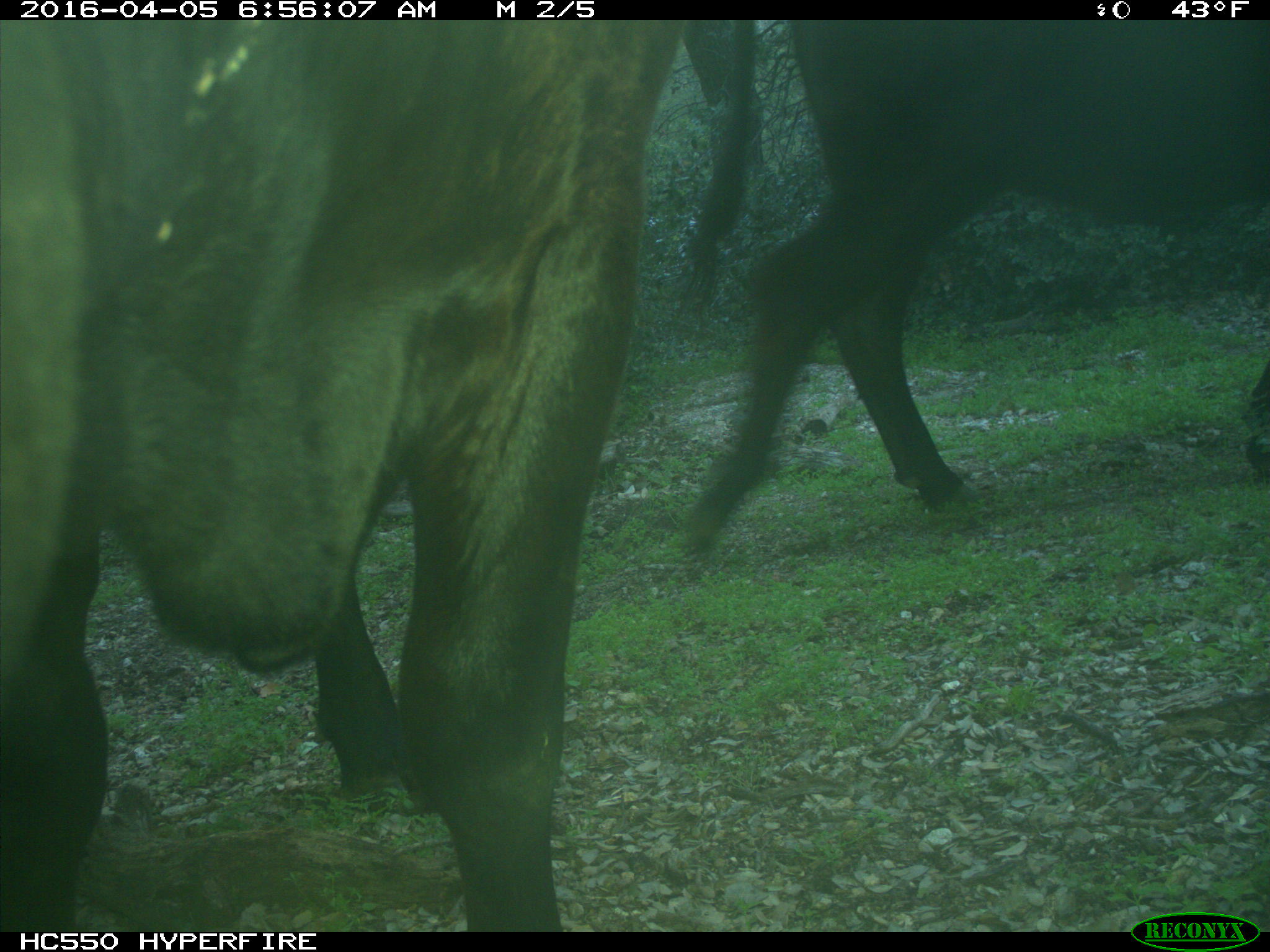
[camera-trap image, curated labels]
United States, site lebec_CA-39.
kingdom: Animalia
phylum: Chordata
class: Mammalia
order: Artiodactyla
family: Bovidae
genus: Bos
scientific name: Bos taurus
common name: domestic cow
Bos taurus (domestic cow).